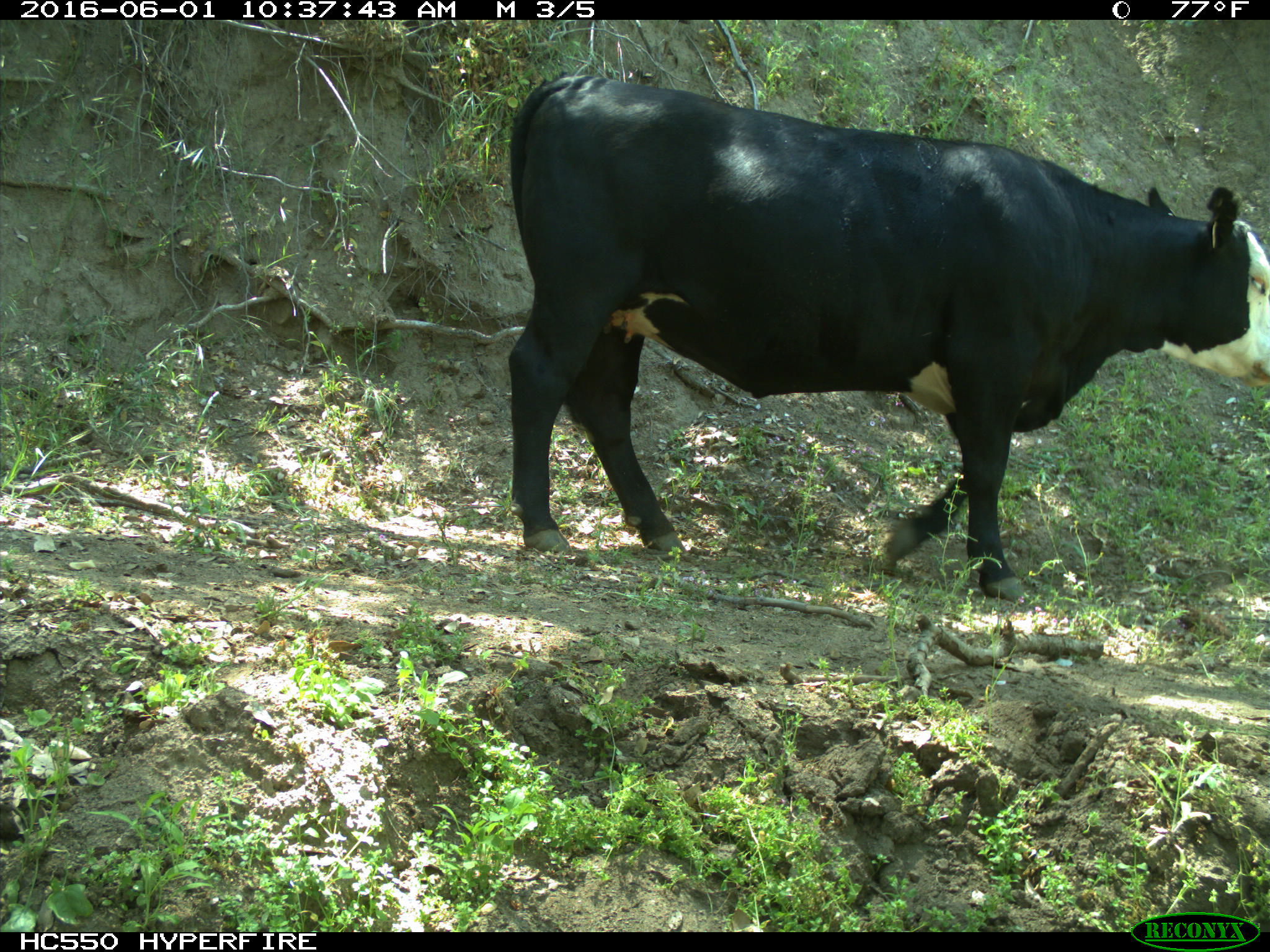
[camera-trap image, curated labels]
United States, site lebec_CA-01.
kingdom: Animalia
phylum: Chordata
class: Mammalia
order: Artiodactyla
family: Bovidae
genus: Bos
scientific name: Bos taurus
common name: domestic cow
Bos taurus (domestic cow).